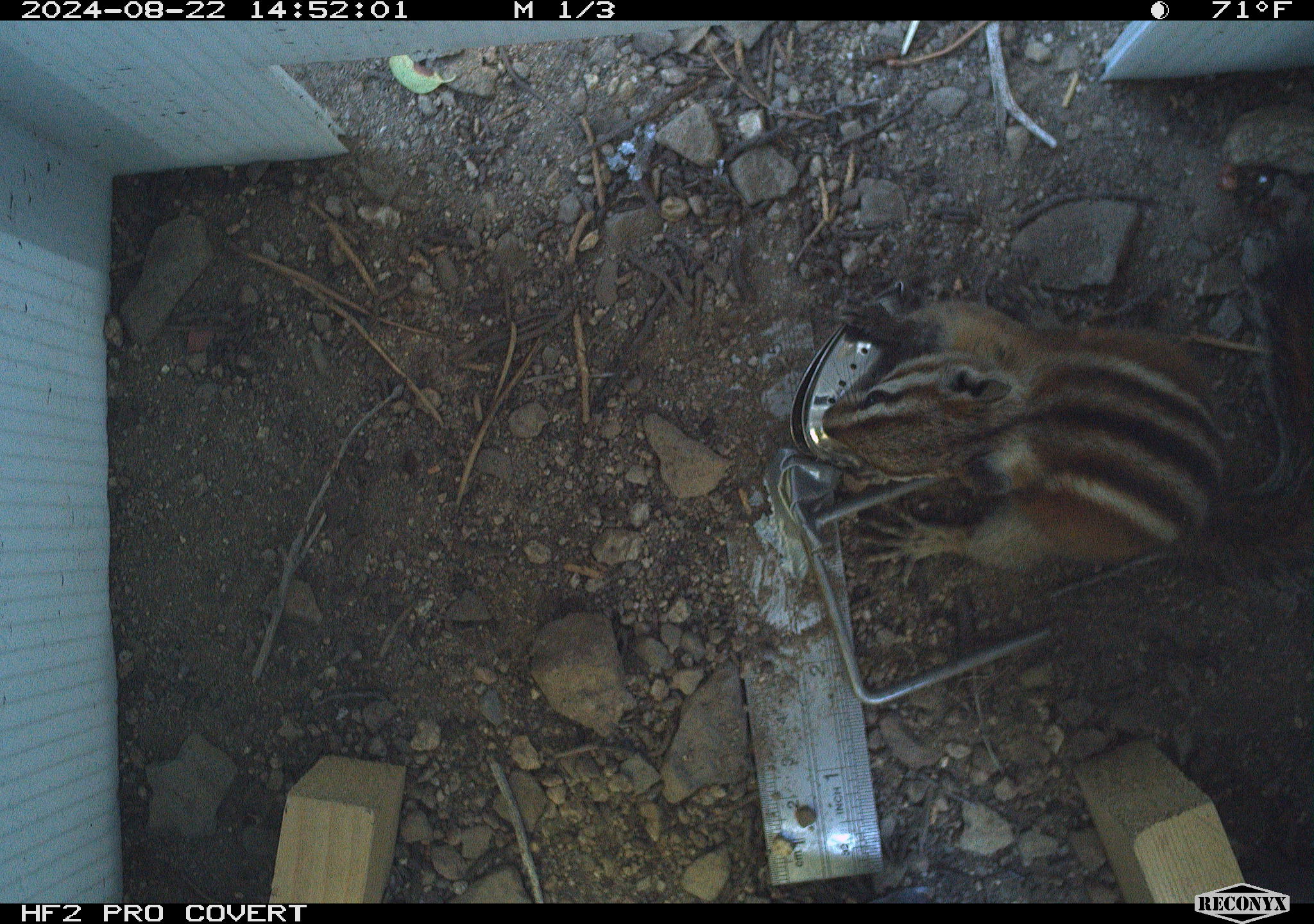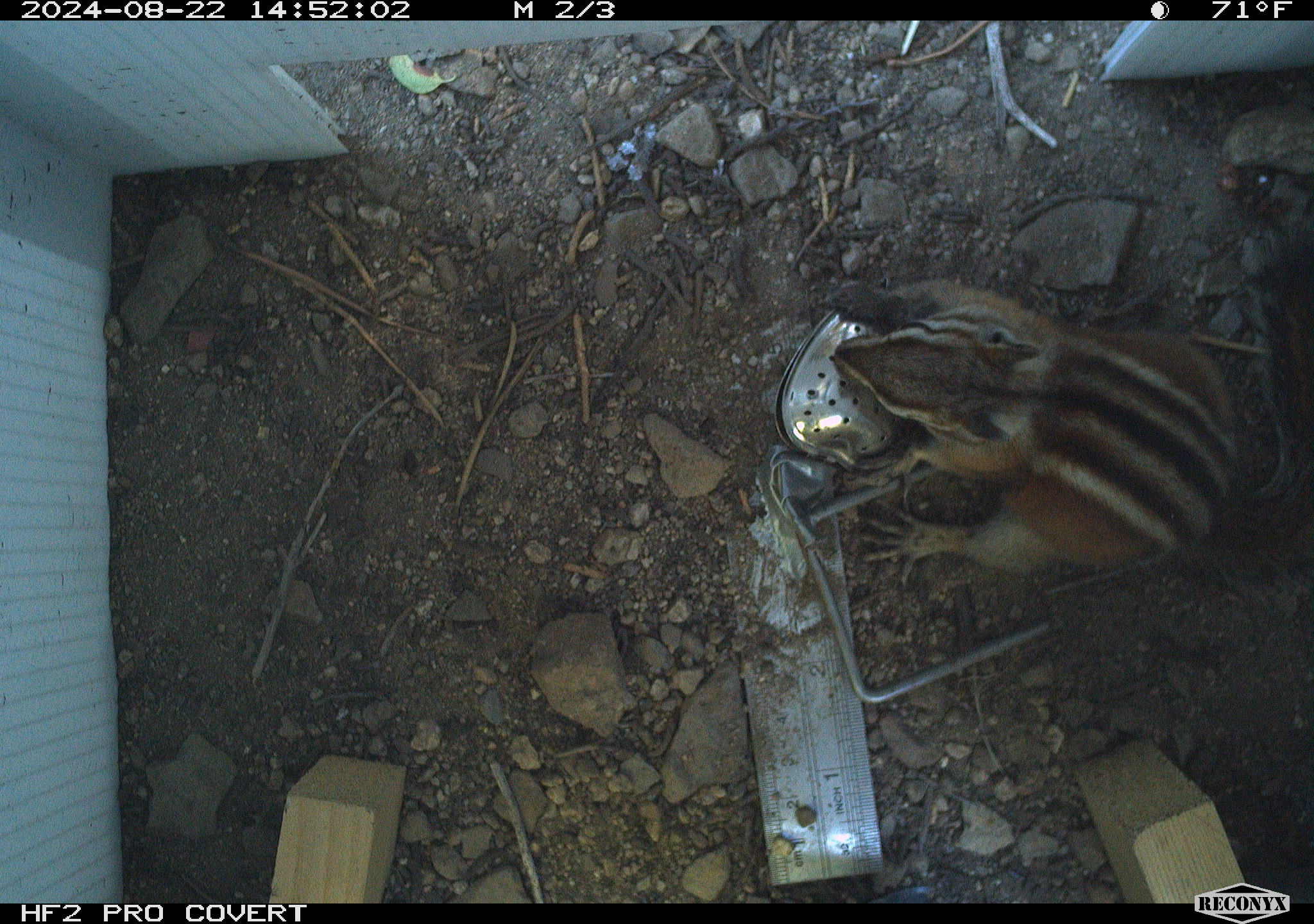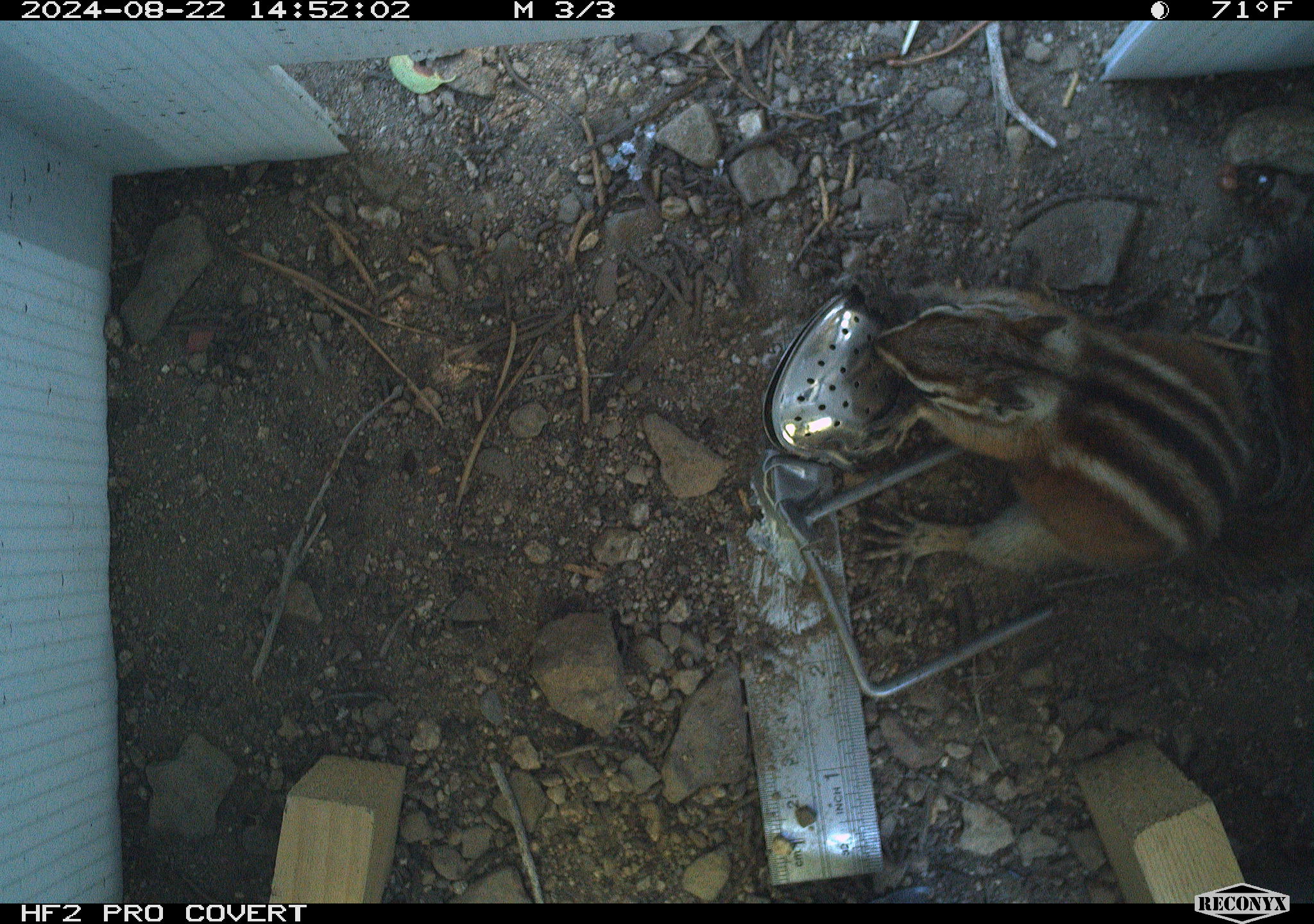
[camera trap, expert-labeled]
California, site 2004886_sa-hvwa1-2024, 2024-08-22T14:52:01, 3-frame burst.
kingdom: Animalia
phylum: Chordata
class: Mammalia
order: Rodentia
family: Sciuridae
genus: Neotamias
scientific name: Neotamias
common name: western chipmunks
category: neotamias species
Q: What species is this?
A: Neotamias species (western chipmunks) (Neotamias).